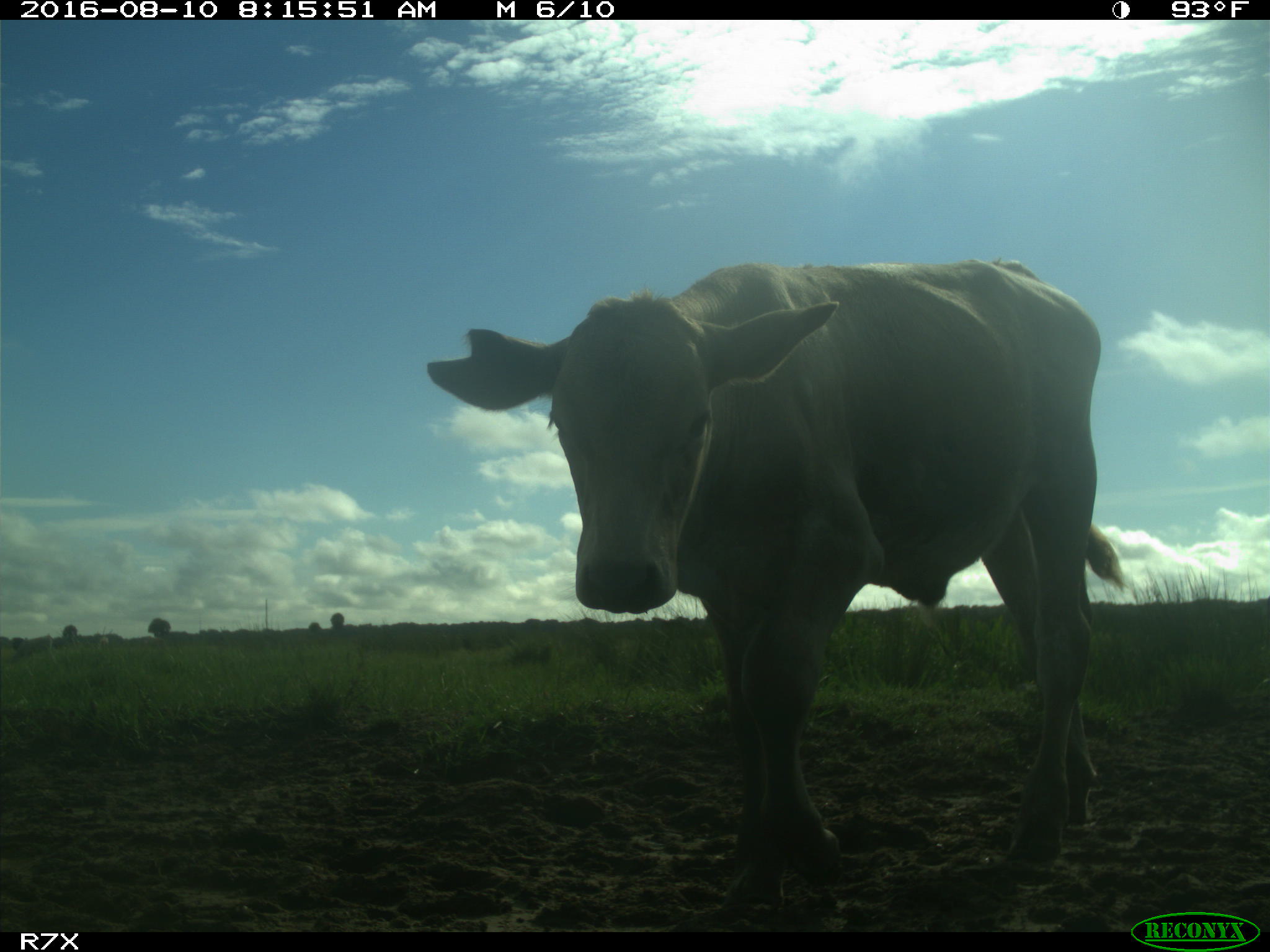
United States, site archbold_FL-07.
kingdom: Animalia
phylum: Chordata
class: Mammalia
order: Artiodactyla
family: Bovidae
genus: Bos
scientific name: Bos taurus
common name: domestic cow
Bos taurus (domestic cow).